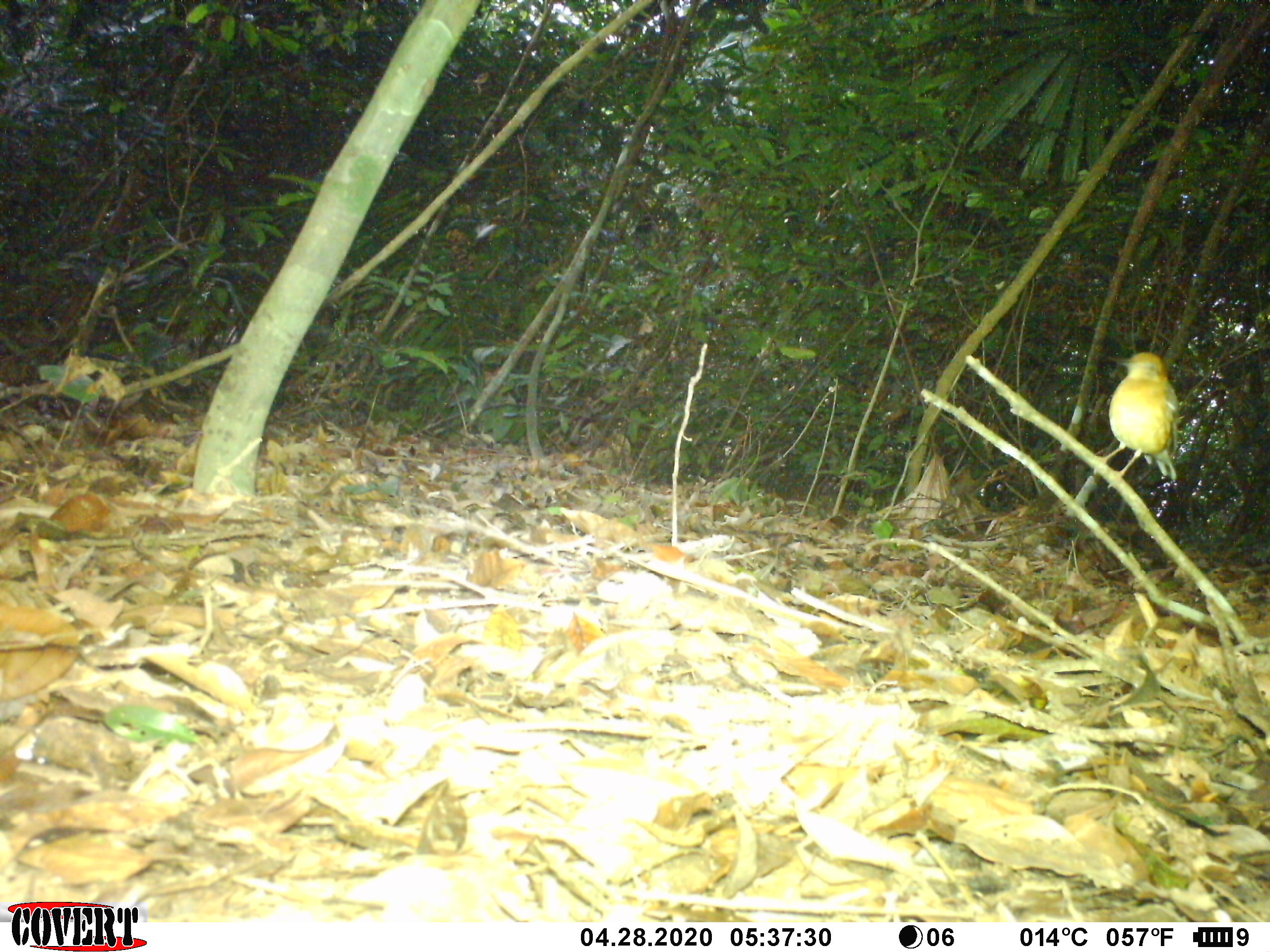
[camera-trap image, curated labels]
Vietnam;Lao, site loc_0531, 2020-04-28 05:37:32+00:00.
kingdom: Animalia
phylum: Chordata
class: Aves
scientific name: Aves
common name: bird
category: unidentified bird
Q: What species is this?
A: Unidentified bird (bird) (Aves).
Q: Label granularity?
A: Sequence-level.